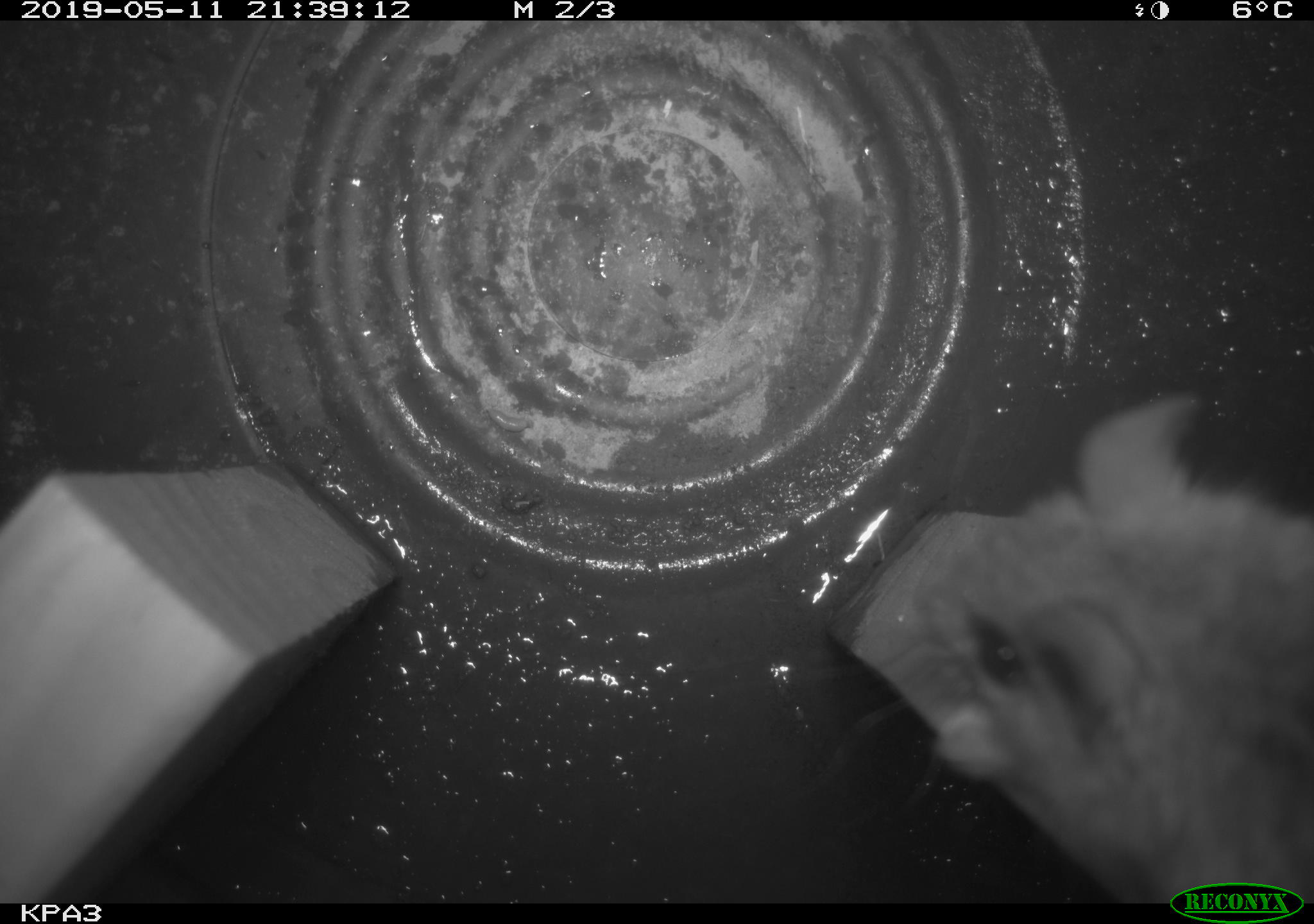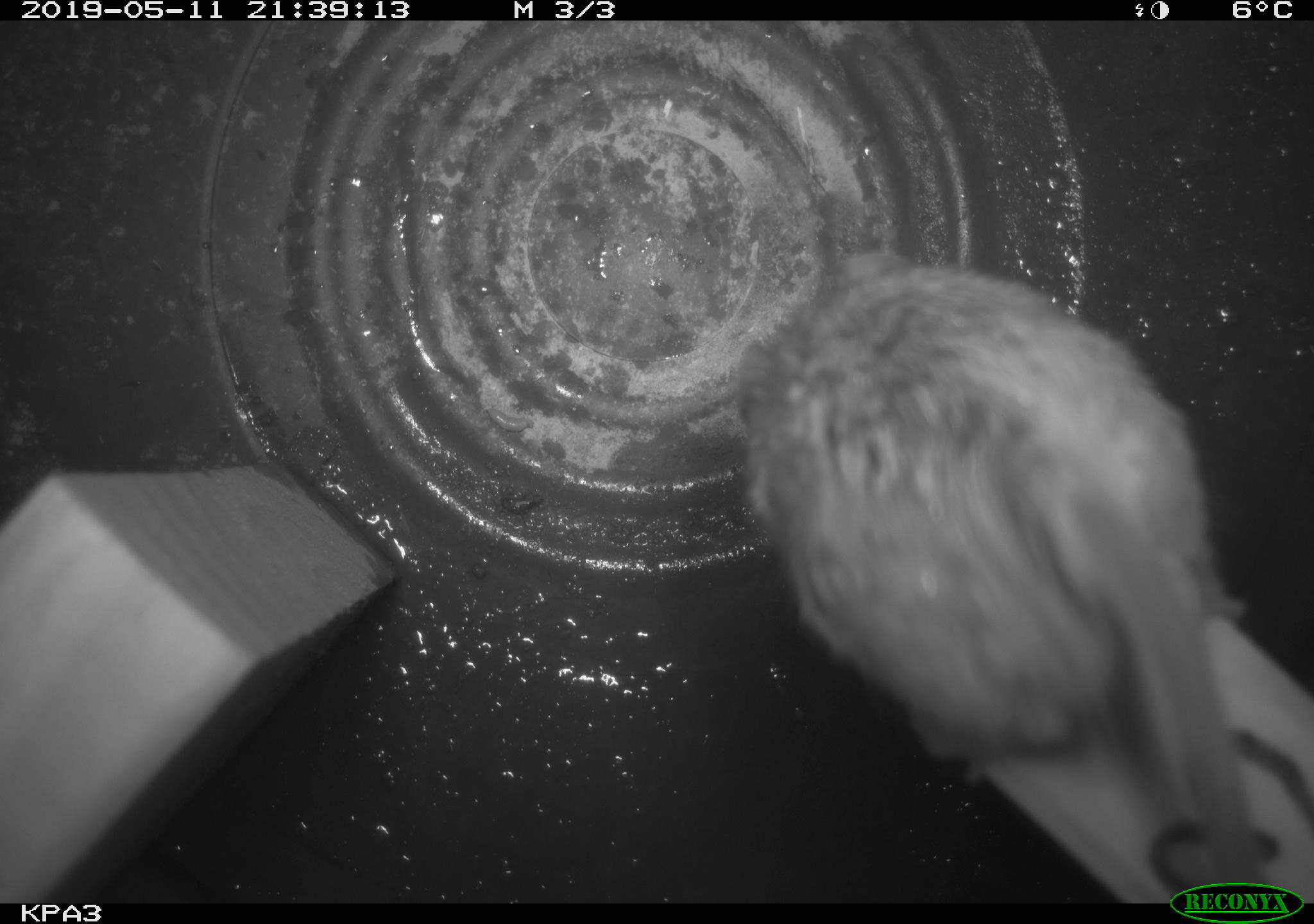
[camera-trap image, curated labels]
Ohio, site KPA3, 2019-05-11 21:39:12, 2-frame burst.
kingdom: Animalia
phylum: Chordata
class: Mammalia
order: Rodentia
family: Cricetidae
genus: Peromyscus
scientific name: Peromyscus leucopus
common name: white-footed mouse